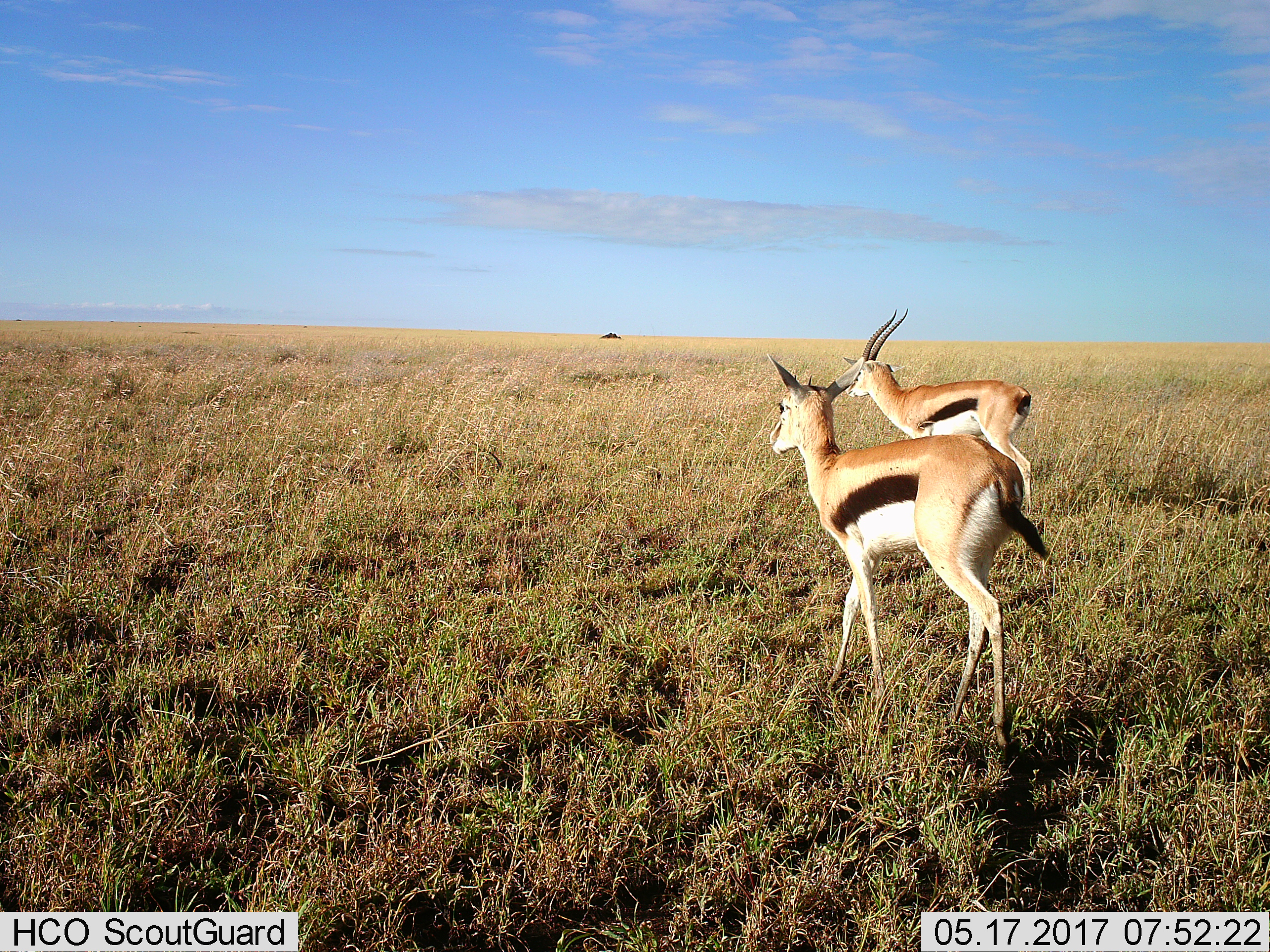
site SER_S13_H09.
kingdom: Animalia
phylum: Chordata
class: Mammalia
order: Artiodactyla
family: Bovidae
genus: Eudorcas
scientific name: Eudorcas thomsonii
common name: thomson's gazelle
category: gazellethomsons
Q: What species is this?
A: Gazellethomsons (thomson's gazelle) (Eudorcas thomsonii).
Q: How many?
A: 2.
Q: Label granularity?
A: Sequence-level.